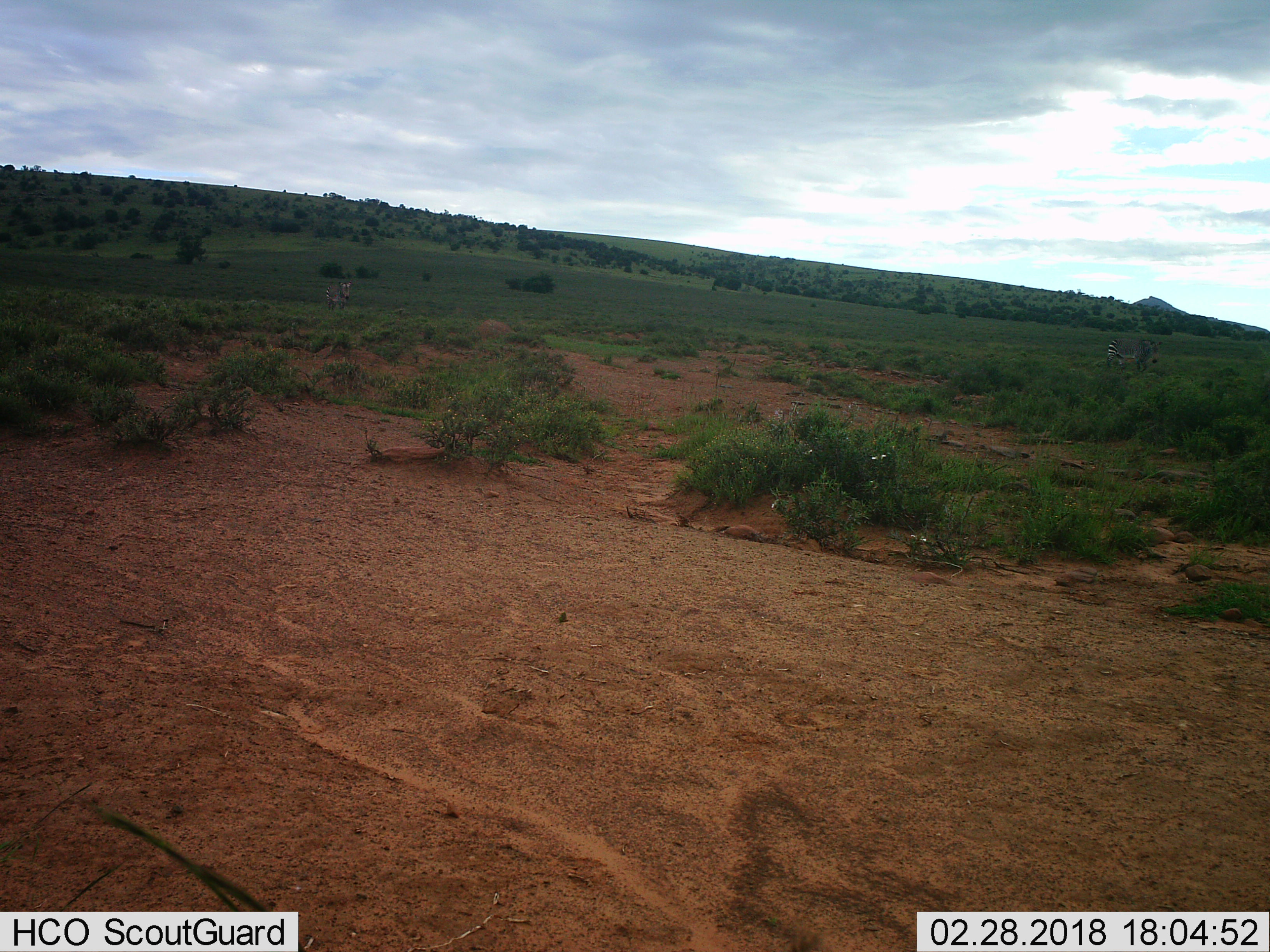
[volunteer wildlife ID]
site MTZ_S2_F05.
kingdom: Animalia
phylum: Chordata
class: Mammalia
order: Perissodactyla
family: Equidae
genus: Equus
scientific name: Equus zebra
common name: mountain zebra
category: zebramountain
Zebramountain (mountain zebra) (Equus zebra), count 2. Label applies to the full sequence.